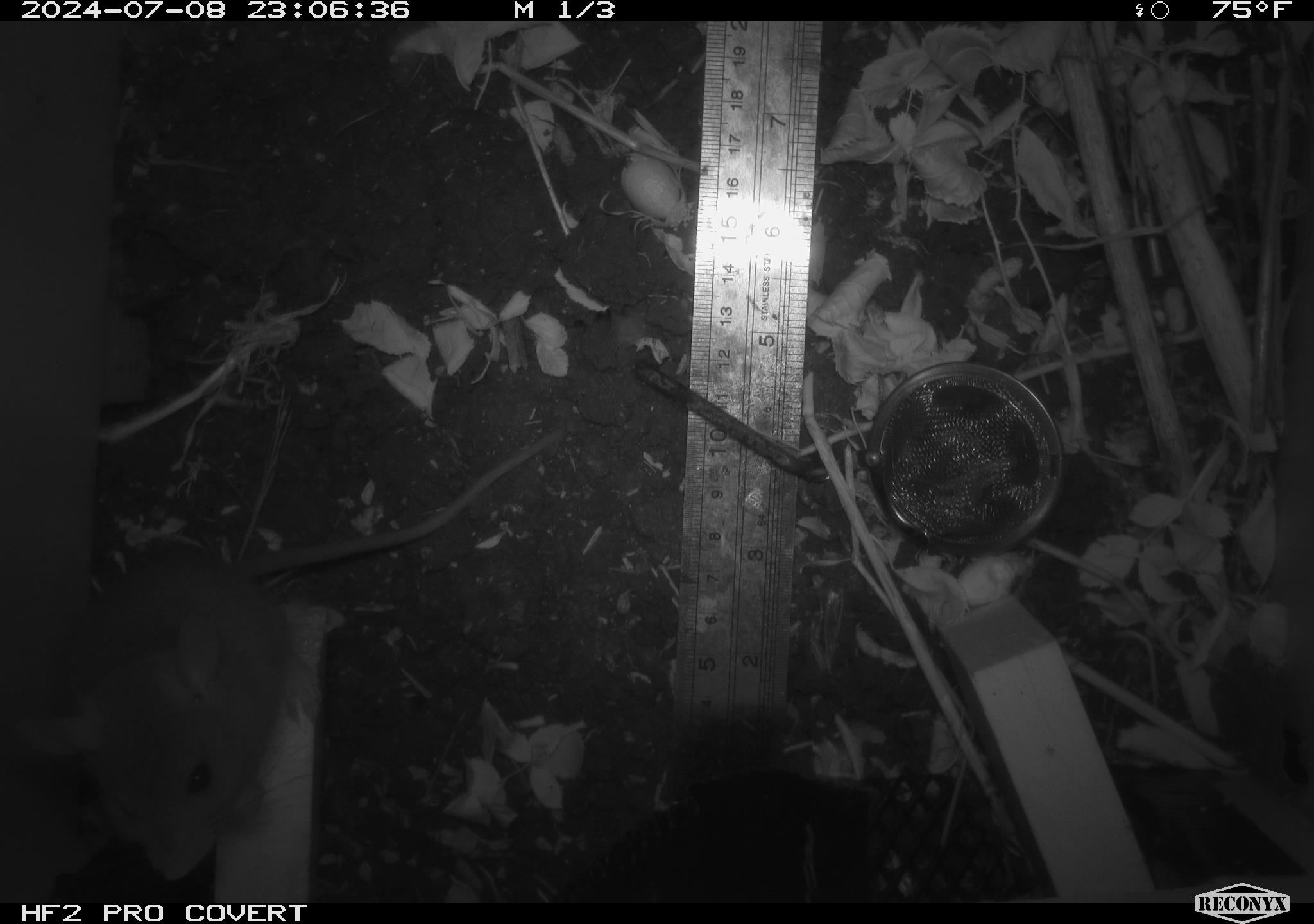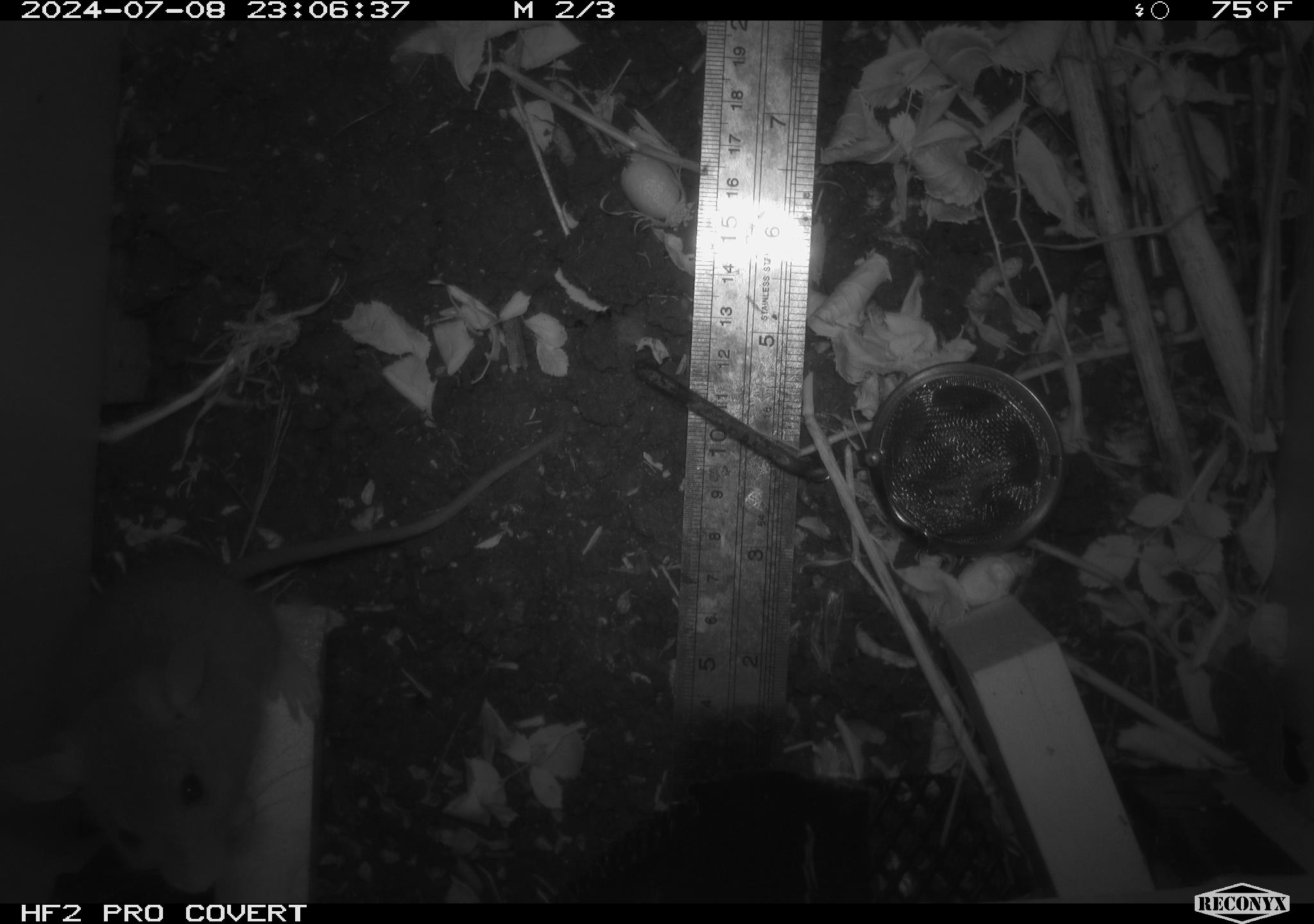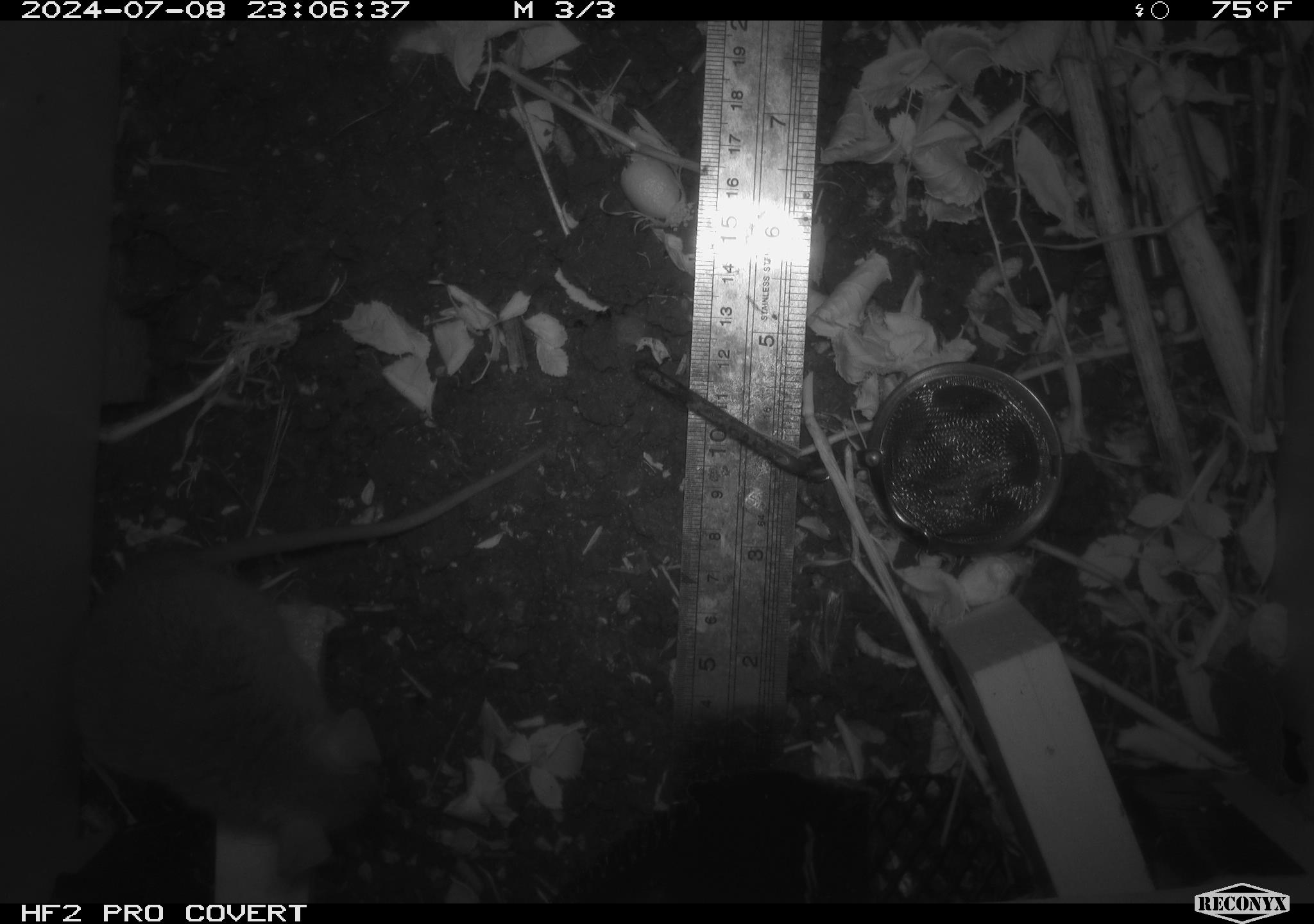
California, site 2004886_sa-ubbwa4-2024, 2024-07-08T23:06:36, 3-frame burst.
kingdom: Animalia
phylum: Chordata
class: Mammalia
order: Rodentia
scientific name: Rodentia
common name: woodrat or rat or mouse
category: woodrat or rat or mouse species